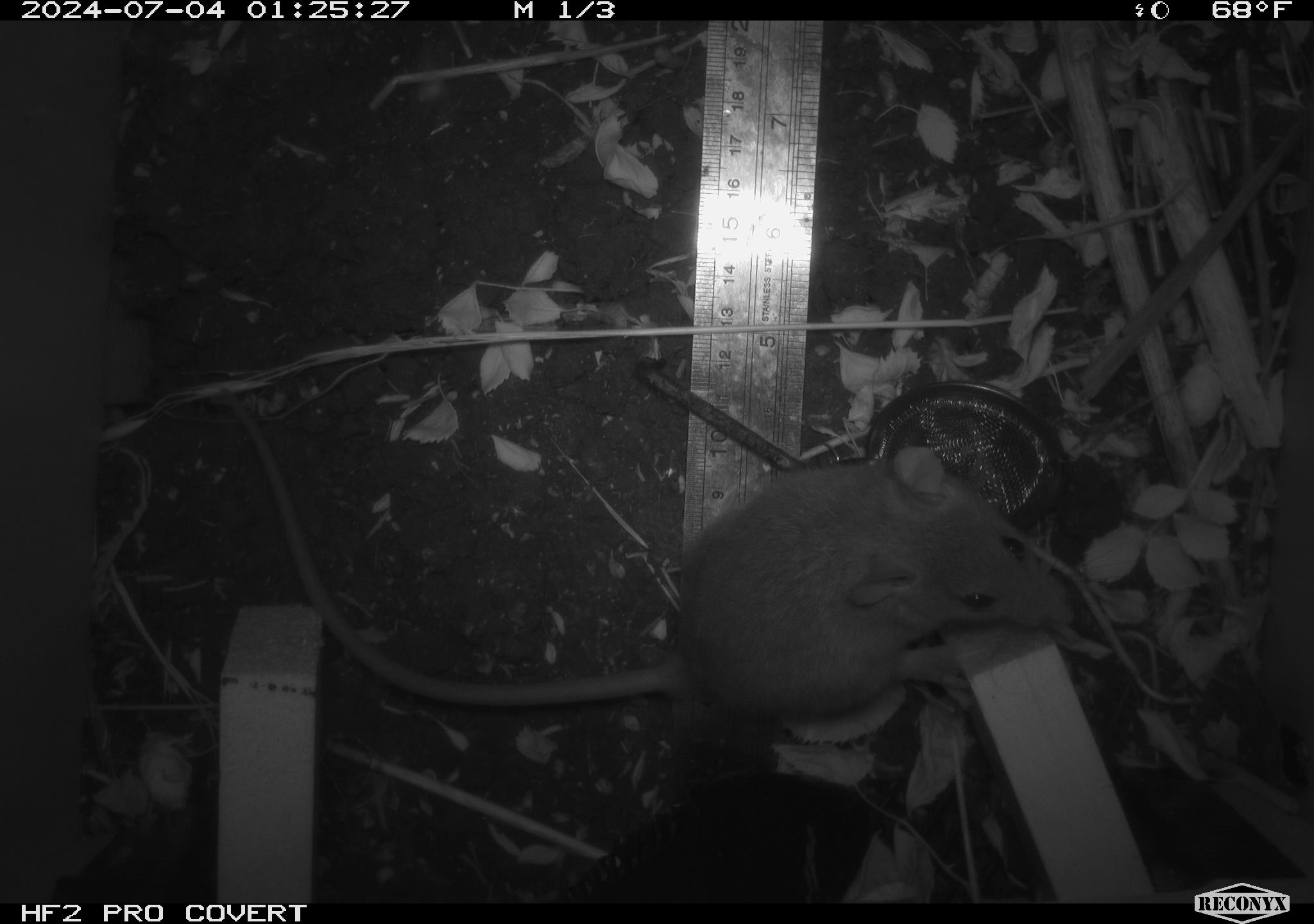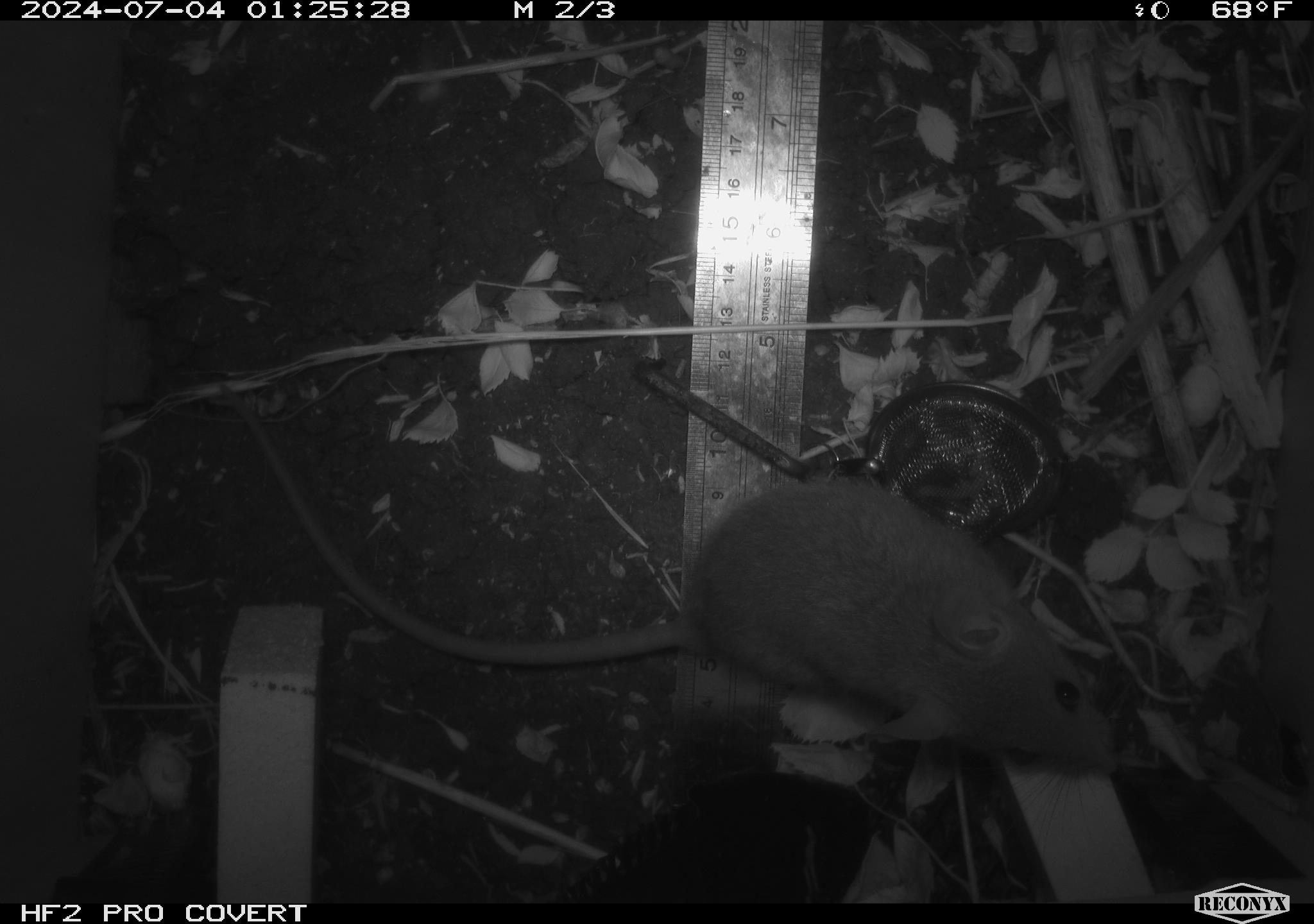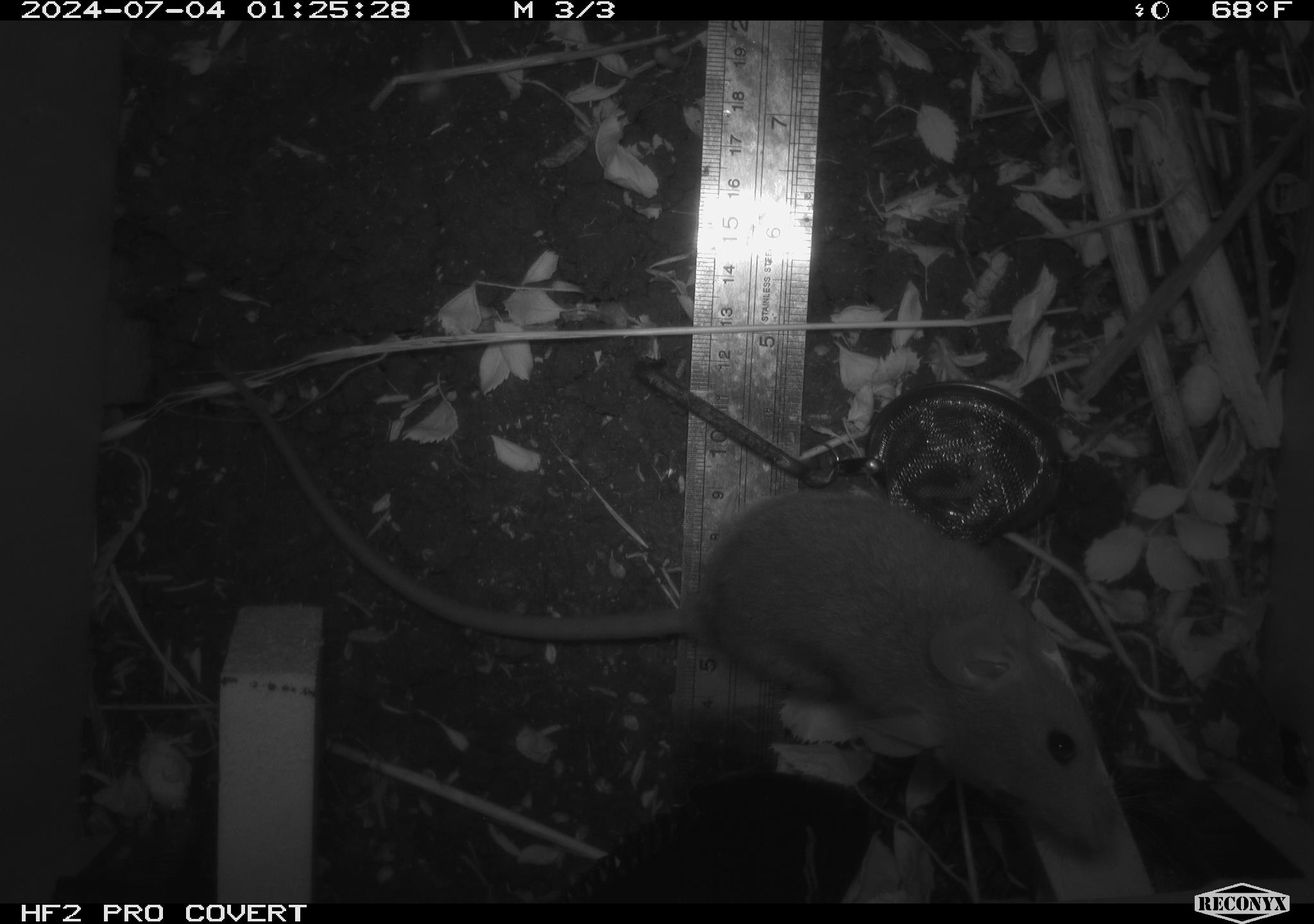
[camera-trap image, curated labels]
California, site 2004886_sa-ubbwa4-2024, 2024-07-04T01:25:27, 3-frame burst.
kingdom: Animalia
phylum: Chordata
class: Mammalia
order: Rodentia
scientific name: Rodentia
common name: woodrat or rat or mouse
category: woodrat or rat or mouse species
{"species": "woodrat or rat or mouse species (woodrat or rat or mouse) (Rodentia)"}